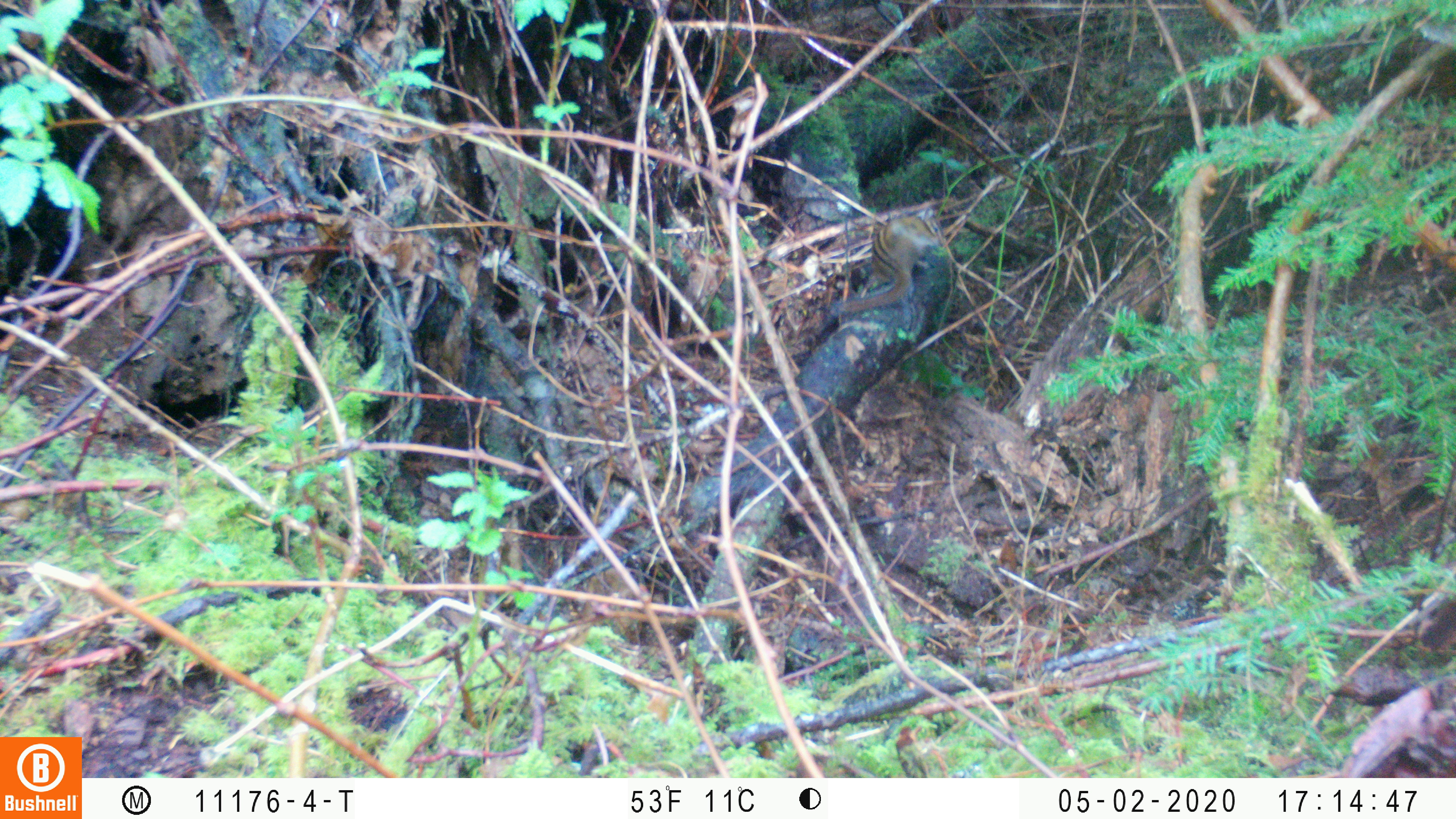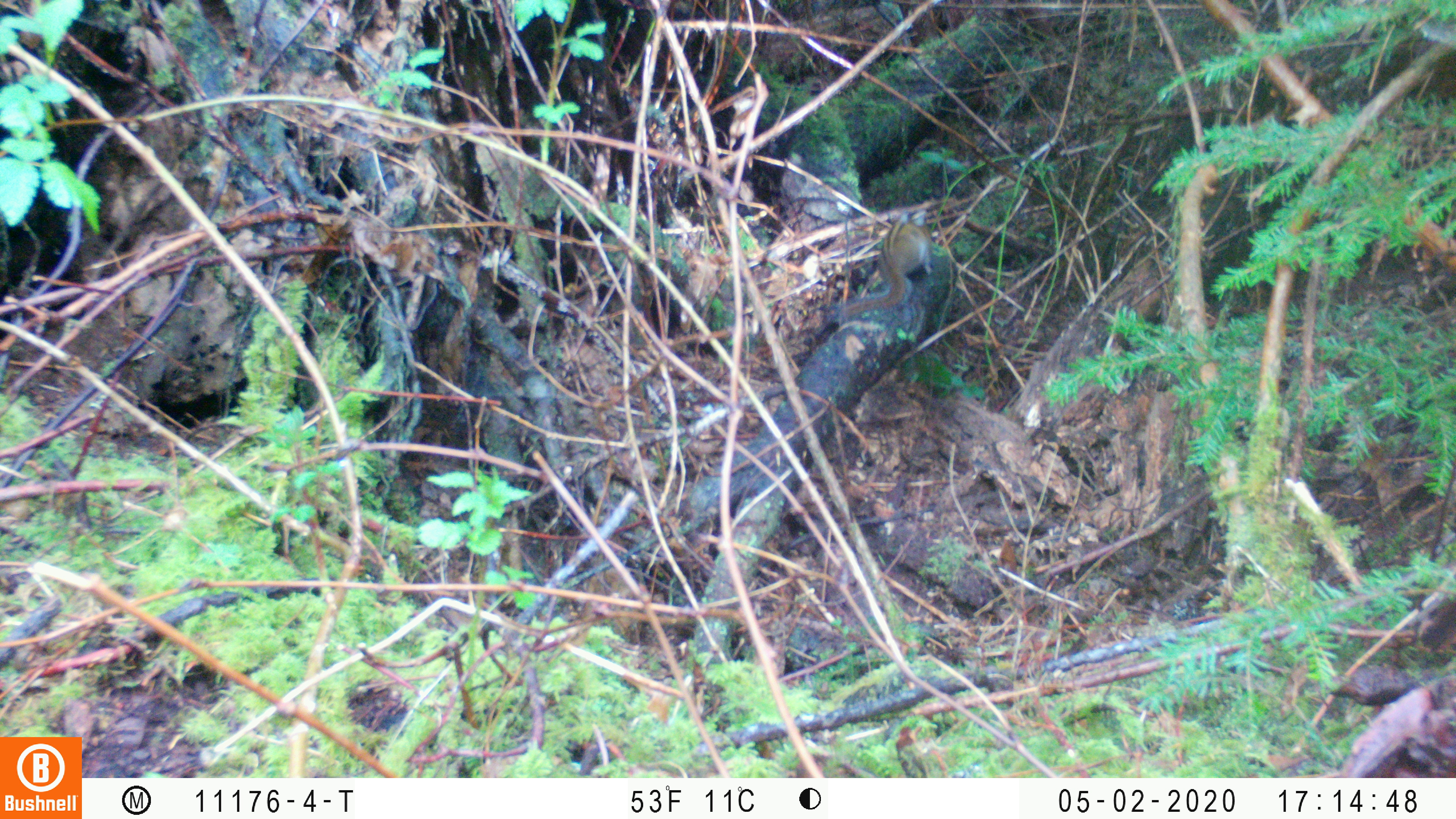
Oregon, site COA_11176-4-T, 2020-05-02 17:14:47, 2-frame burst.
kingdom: Animalia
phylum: Chordata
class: Mammalia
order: Rodentia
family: Sciuridae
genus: Neotamias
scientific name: Neotamias townsendii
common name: townsend's chipmunk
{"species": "townsend's chipmunk (Neotamias townsendii)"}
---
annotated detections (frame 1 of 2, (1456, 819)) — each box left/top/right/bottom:
townsend's chipmunk: 831/200/952/320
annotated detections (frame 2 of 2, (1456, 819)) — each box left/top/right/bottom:
townsend's chipmunk: 833/206/936/326